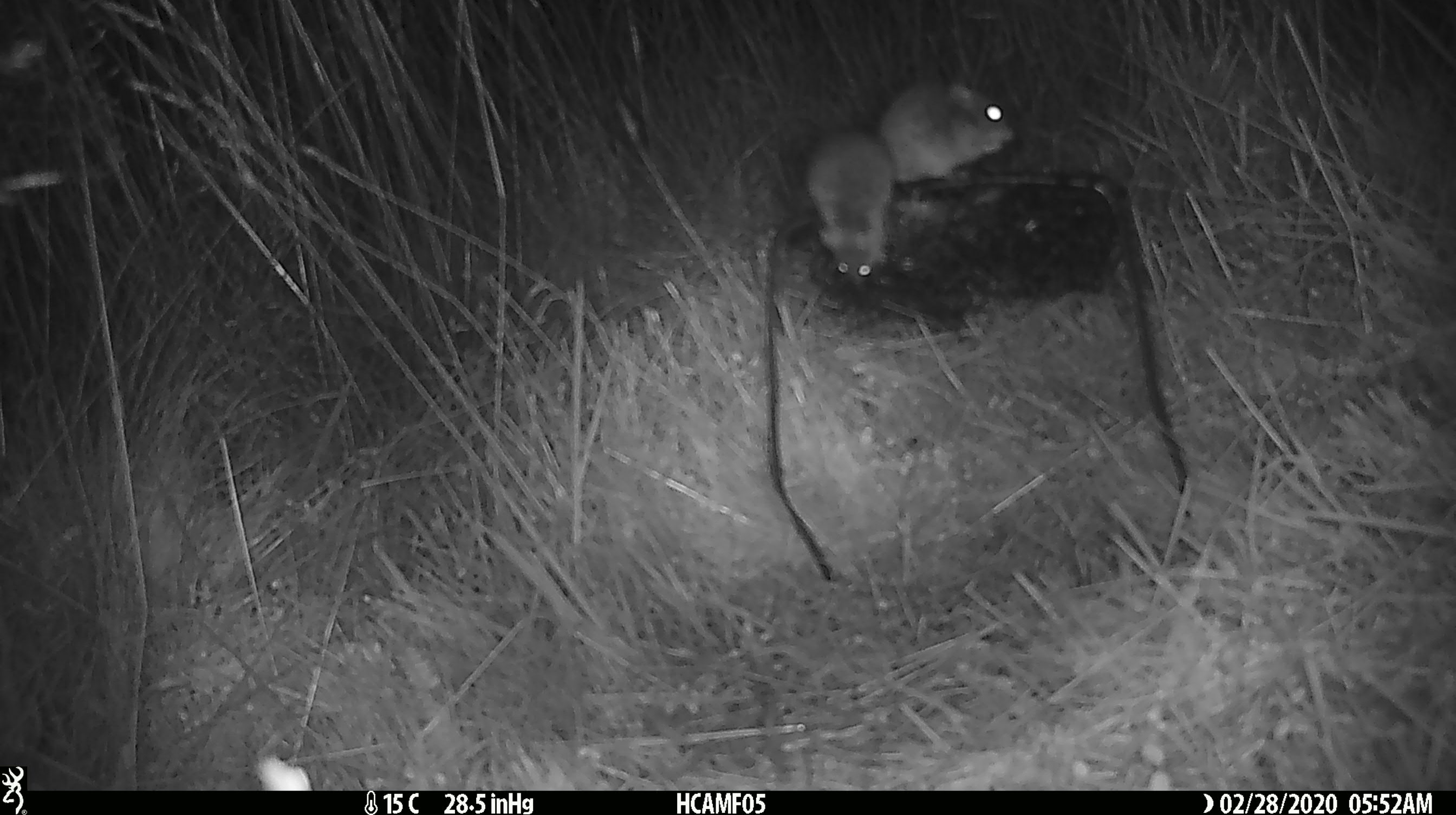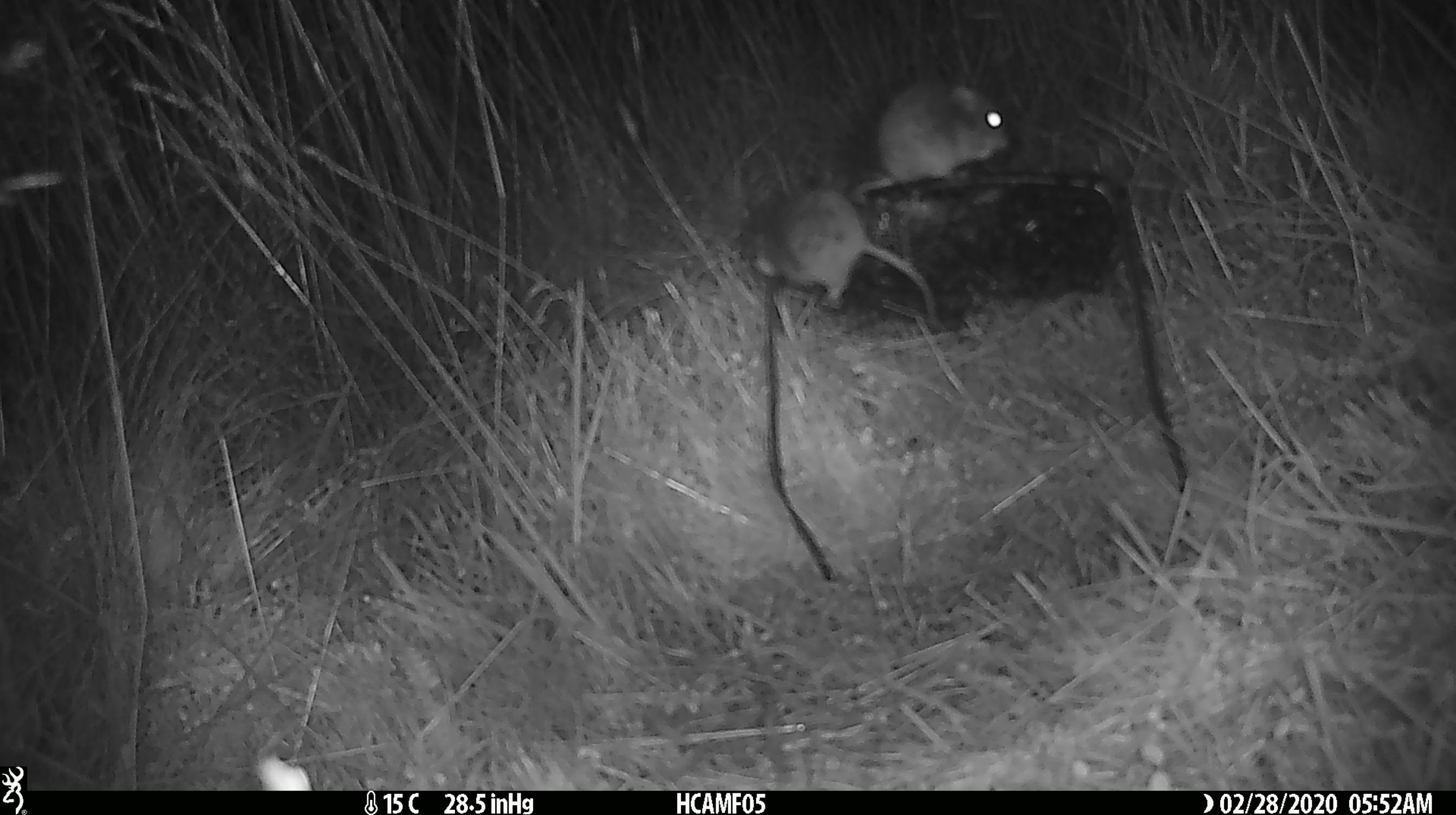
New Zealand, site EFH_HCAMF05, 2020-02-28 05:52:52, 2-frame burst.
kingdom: Animalia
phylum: Chordata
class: Mammalia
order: Rodentia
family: Muridae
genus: Mus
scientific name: Mus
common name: mouse